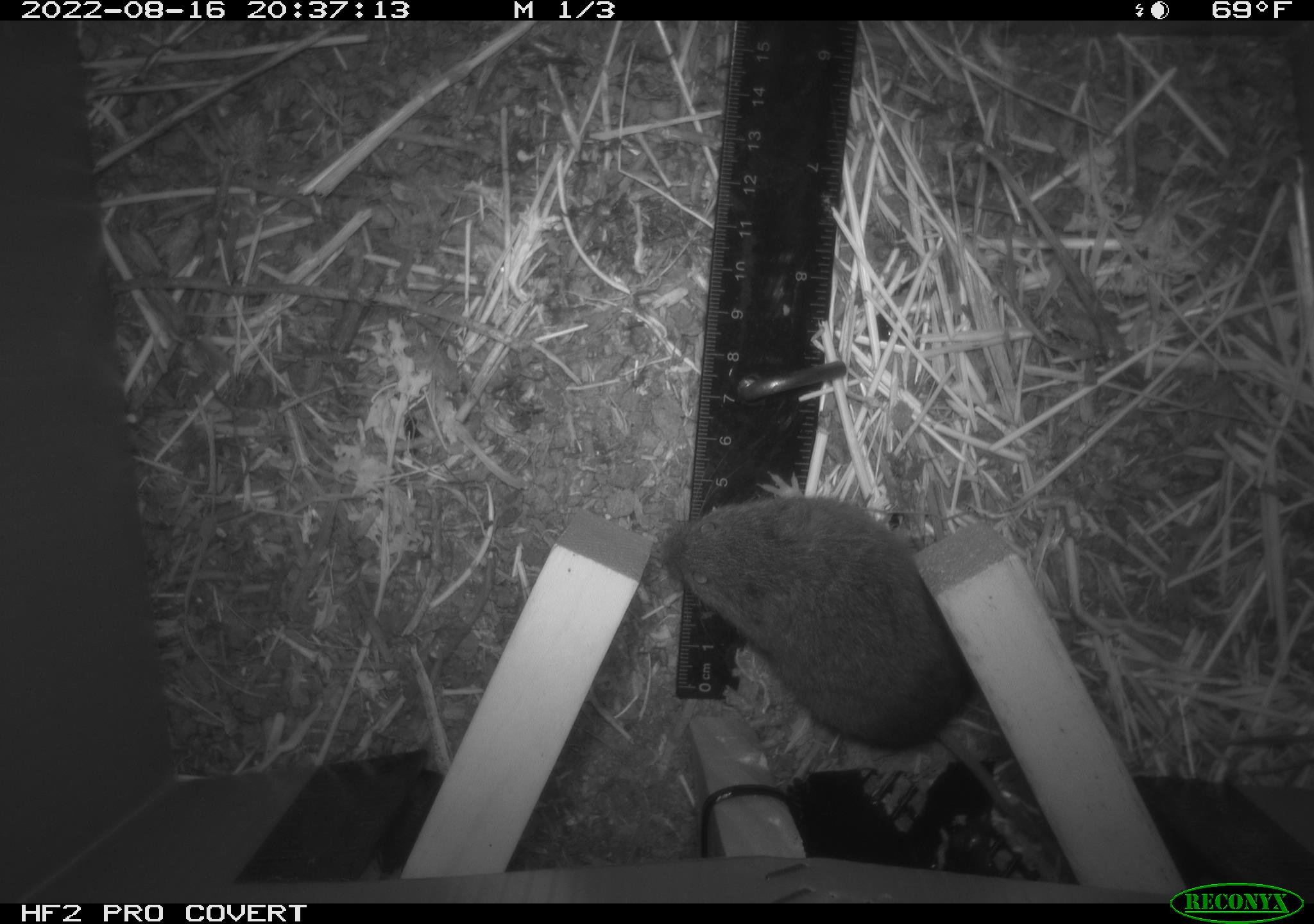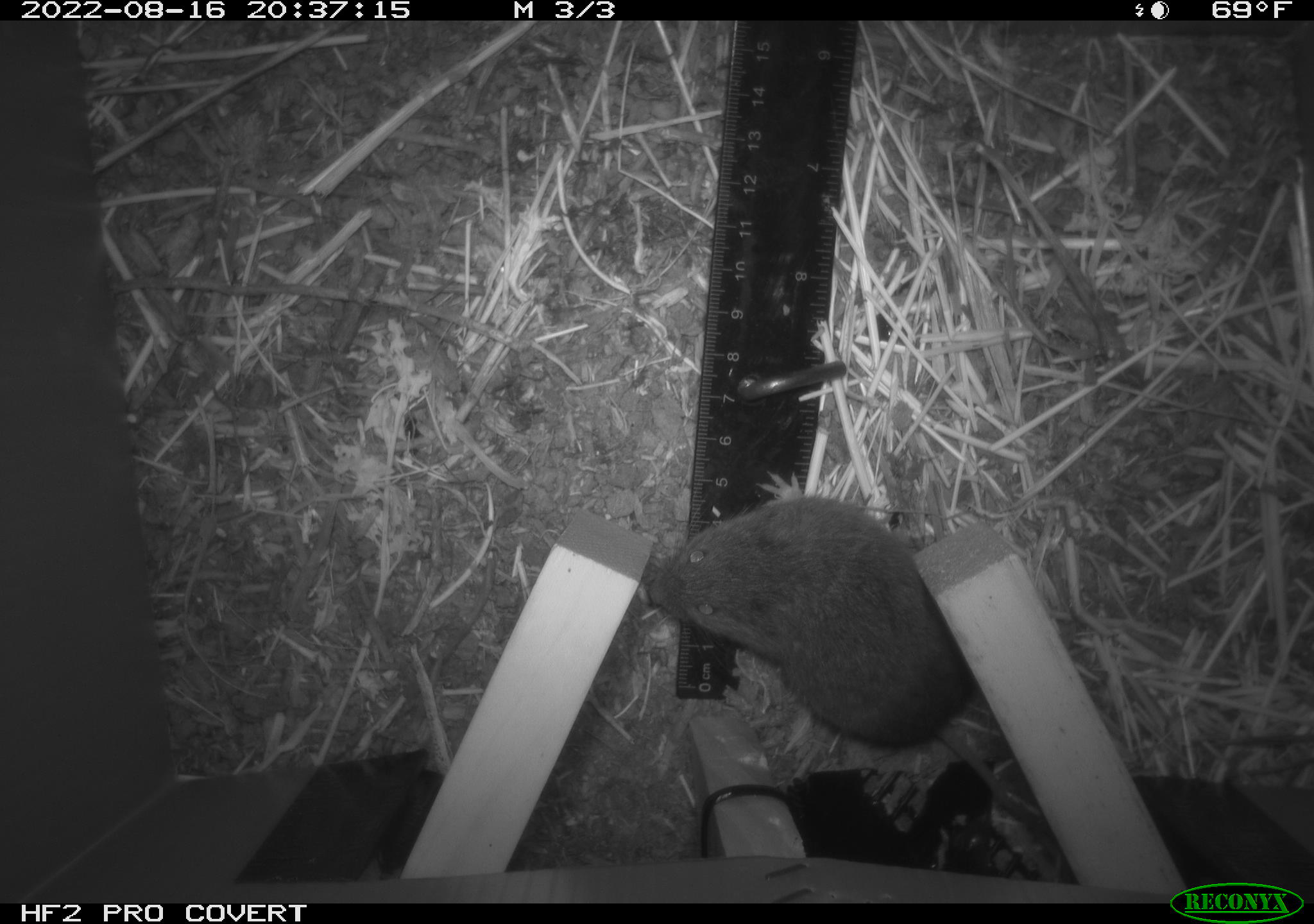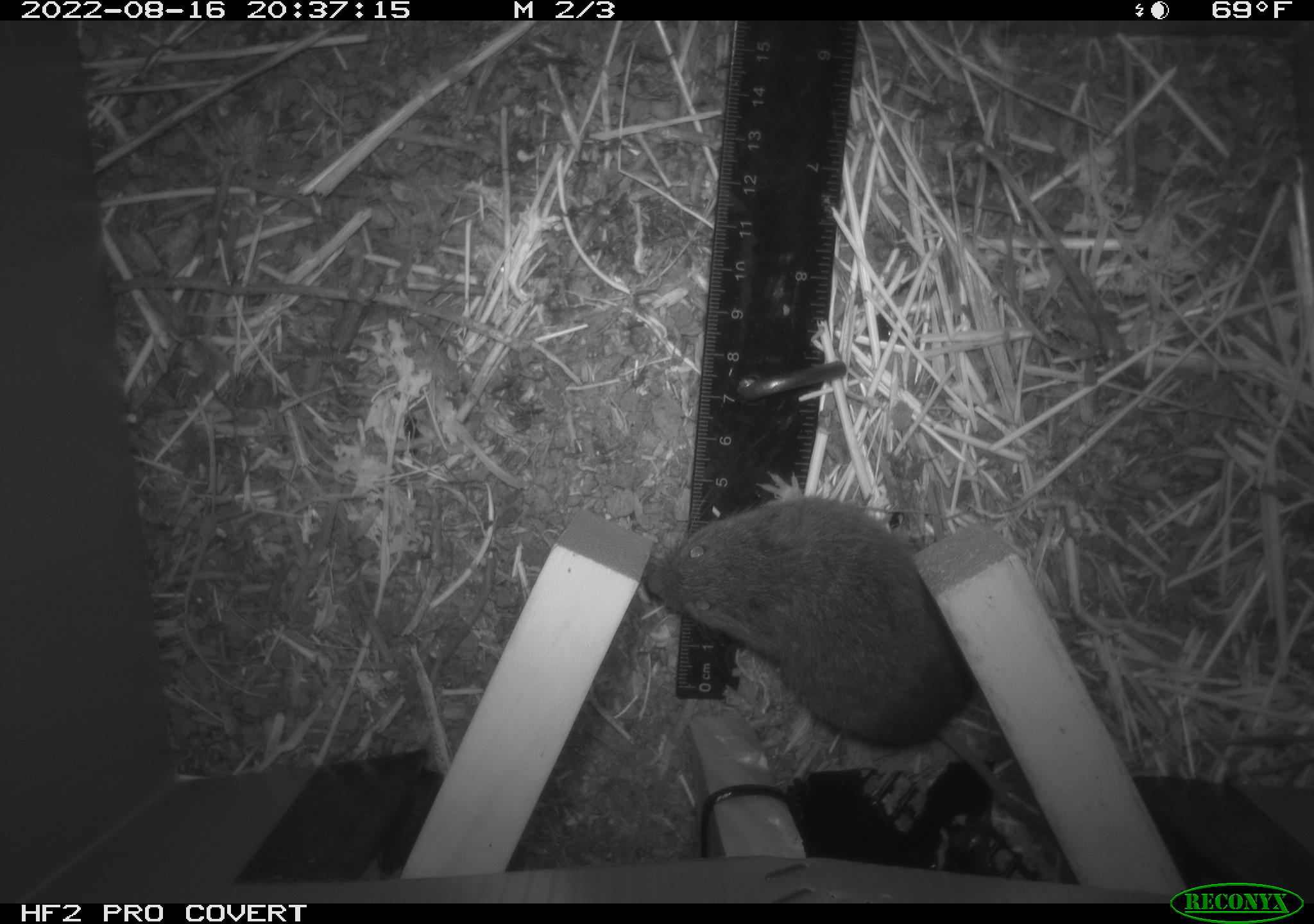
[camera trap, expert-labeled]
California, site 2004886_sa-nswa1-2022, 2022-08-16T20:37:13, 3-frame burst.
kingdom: Animalia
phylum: Chordata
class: Mammalia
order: Rodentia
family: Cricetidae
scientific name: Cricetidae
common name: hamsters, voles, lemmings, and allies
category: cricetidae family